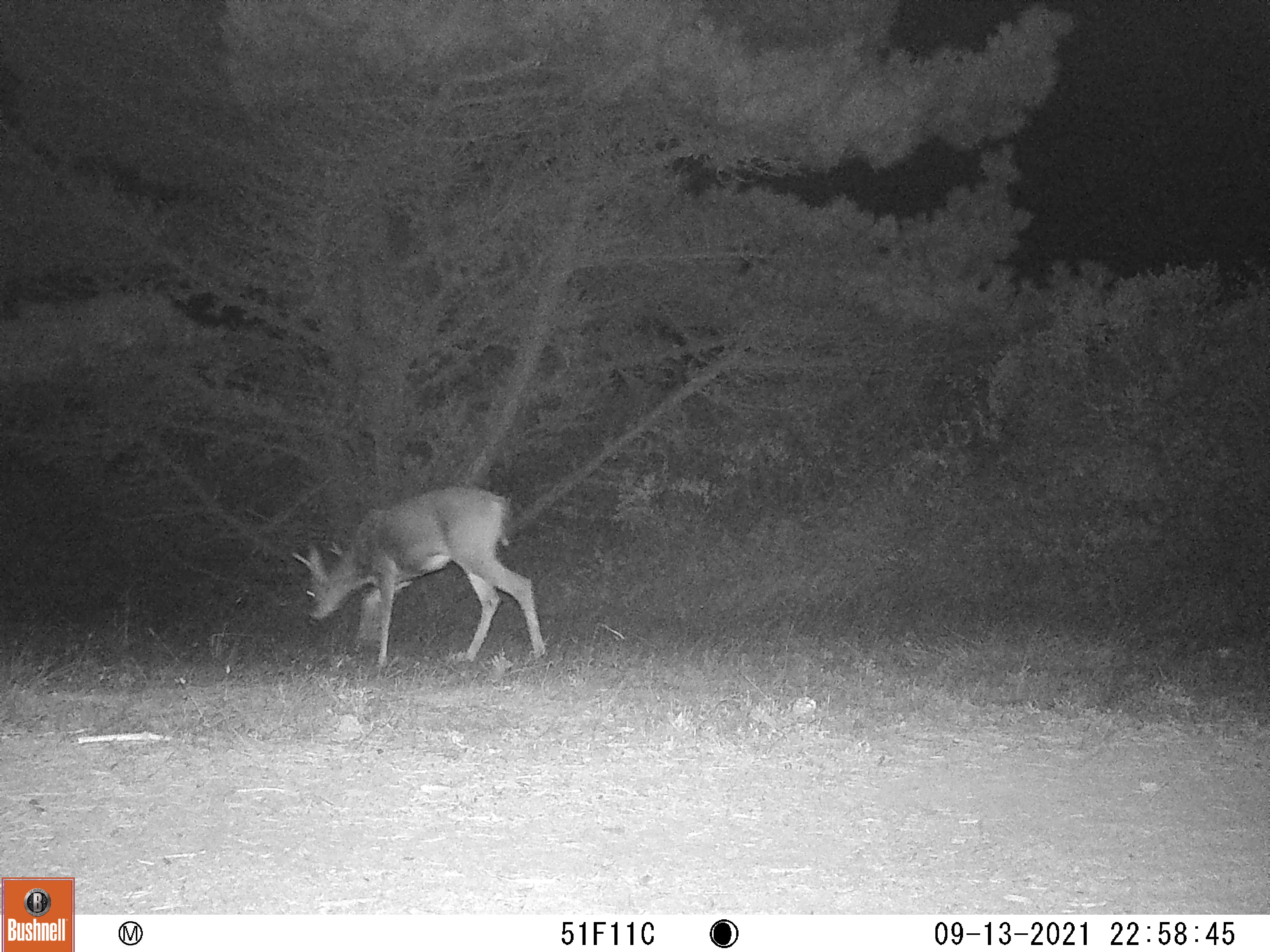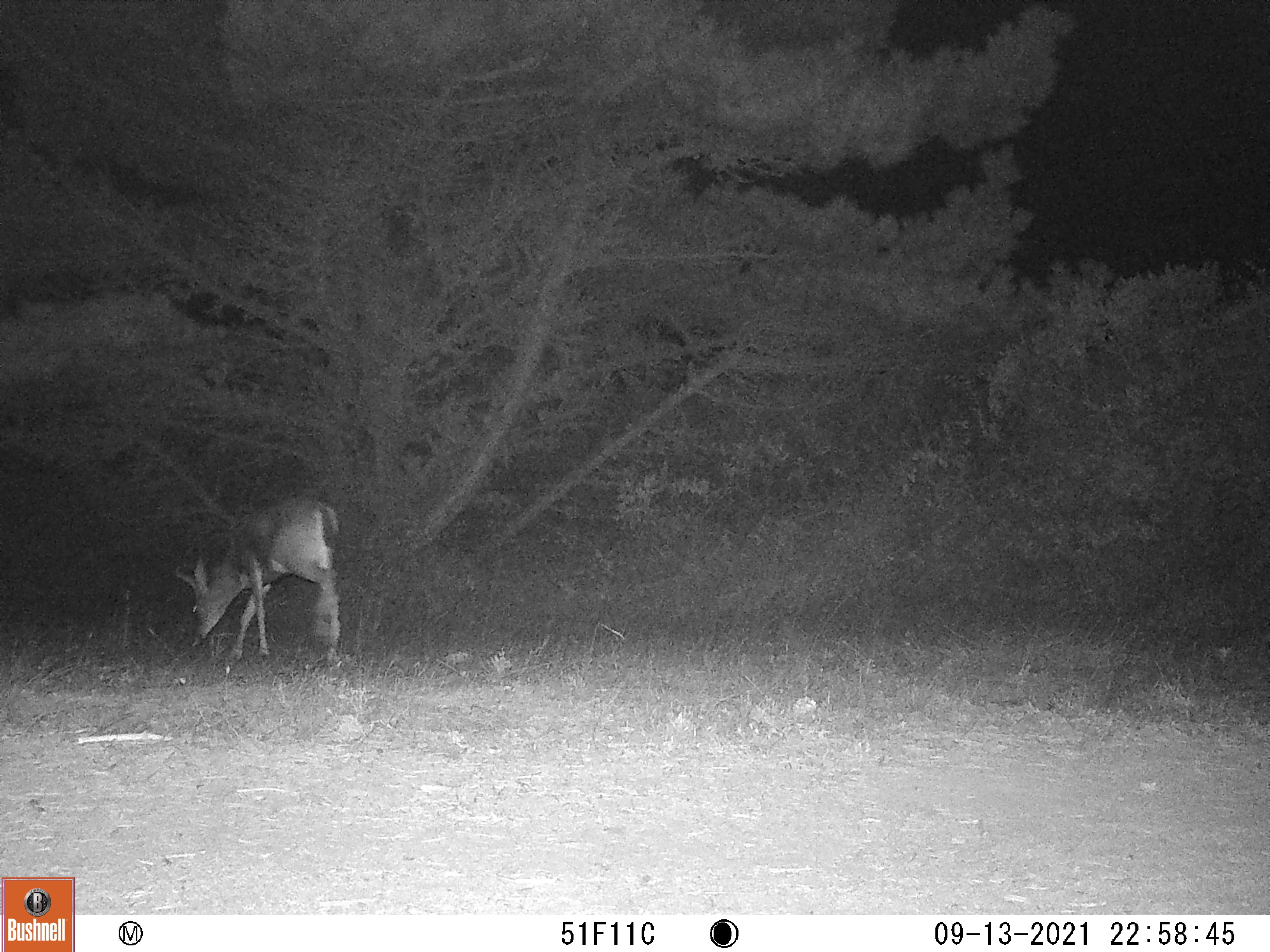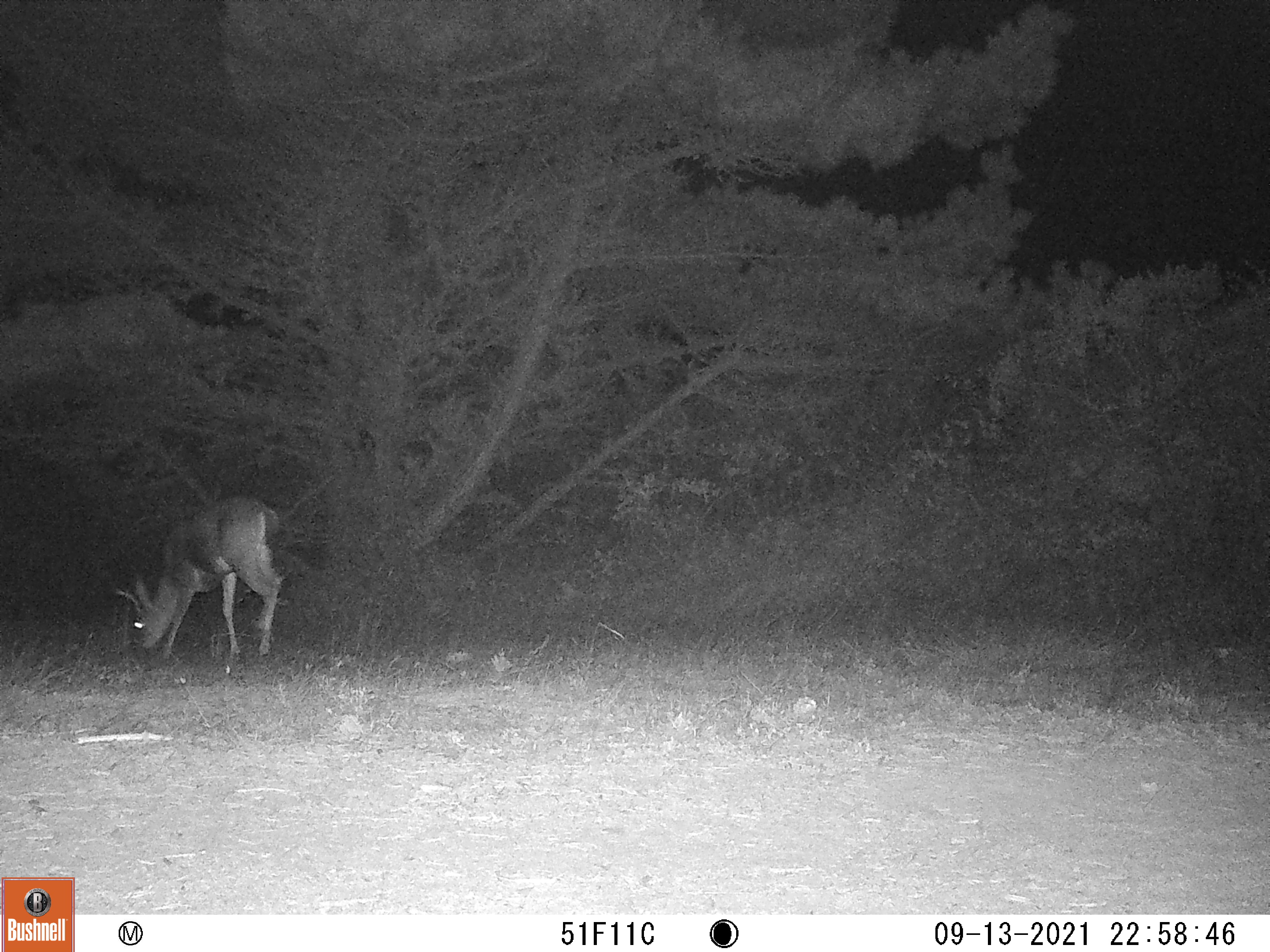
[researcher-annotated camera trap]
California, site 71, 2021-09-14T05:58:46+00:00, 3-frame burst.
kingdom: Animalia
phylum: Chordata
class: Mammalia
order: Artiodactyla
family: Cervidae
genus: Odocoileus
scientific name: Odocoileus hemionus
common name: mule deer